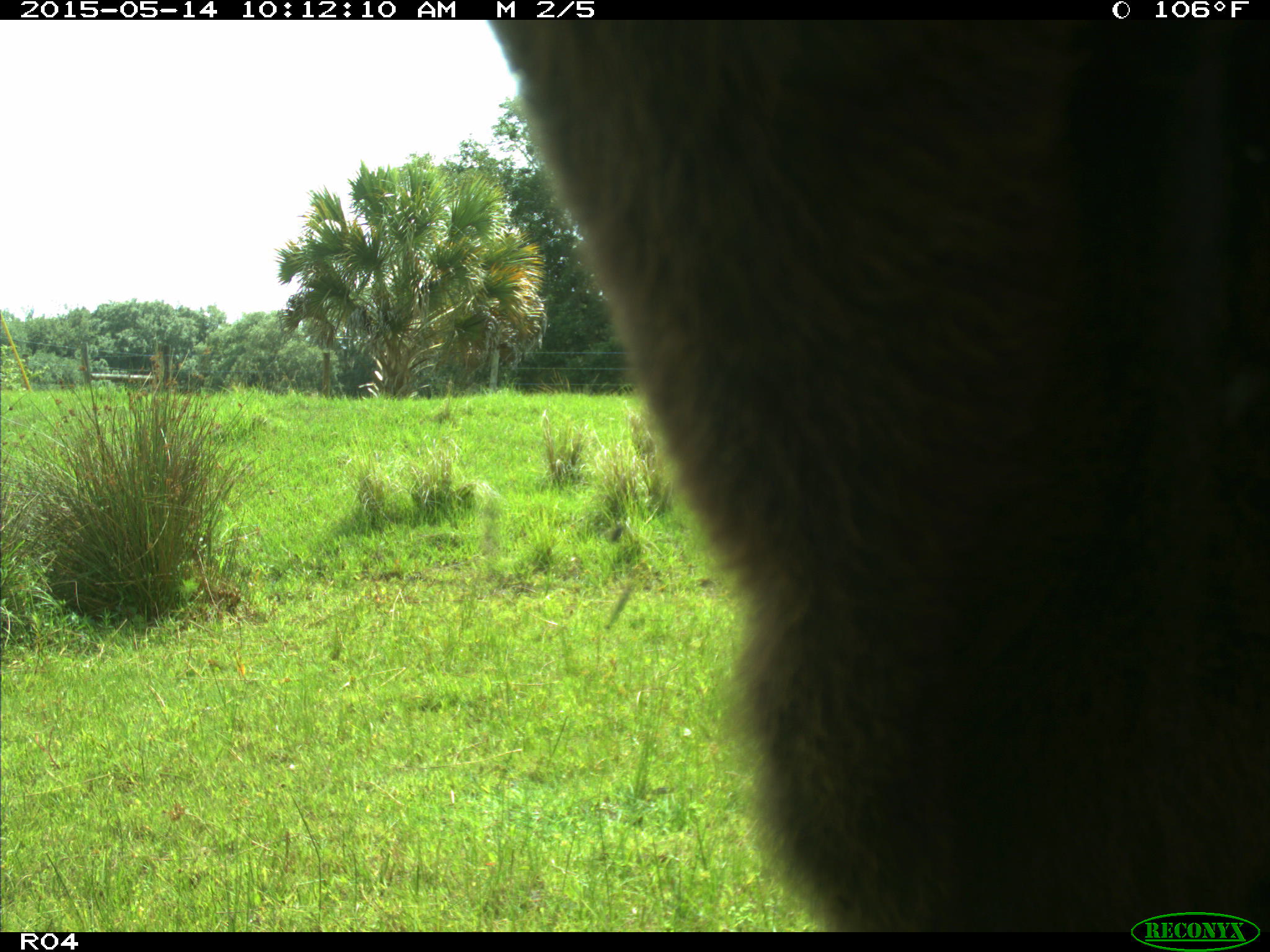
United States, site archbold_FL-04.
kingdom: Animalia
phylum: Chordata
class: Mammalia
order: Artiodactyla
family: Bovidae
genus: Bos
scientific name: Bos taurus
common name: domestic cow